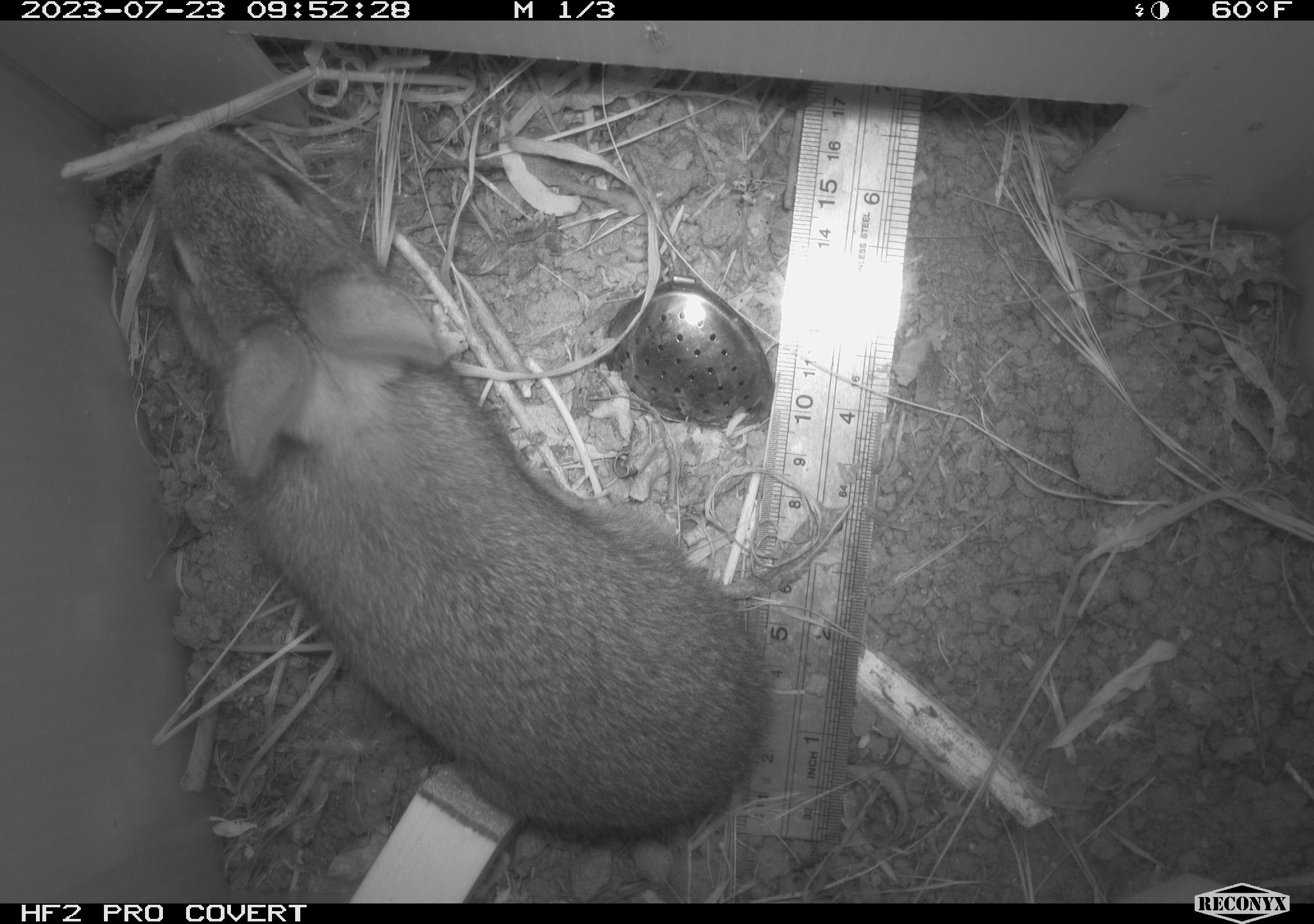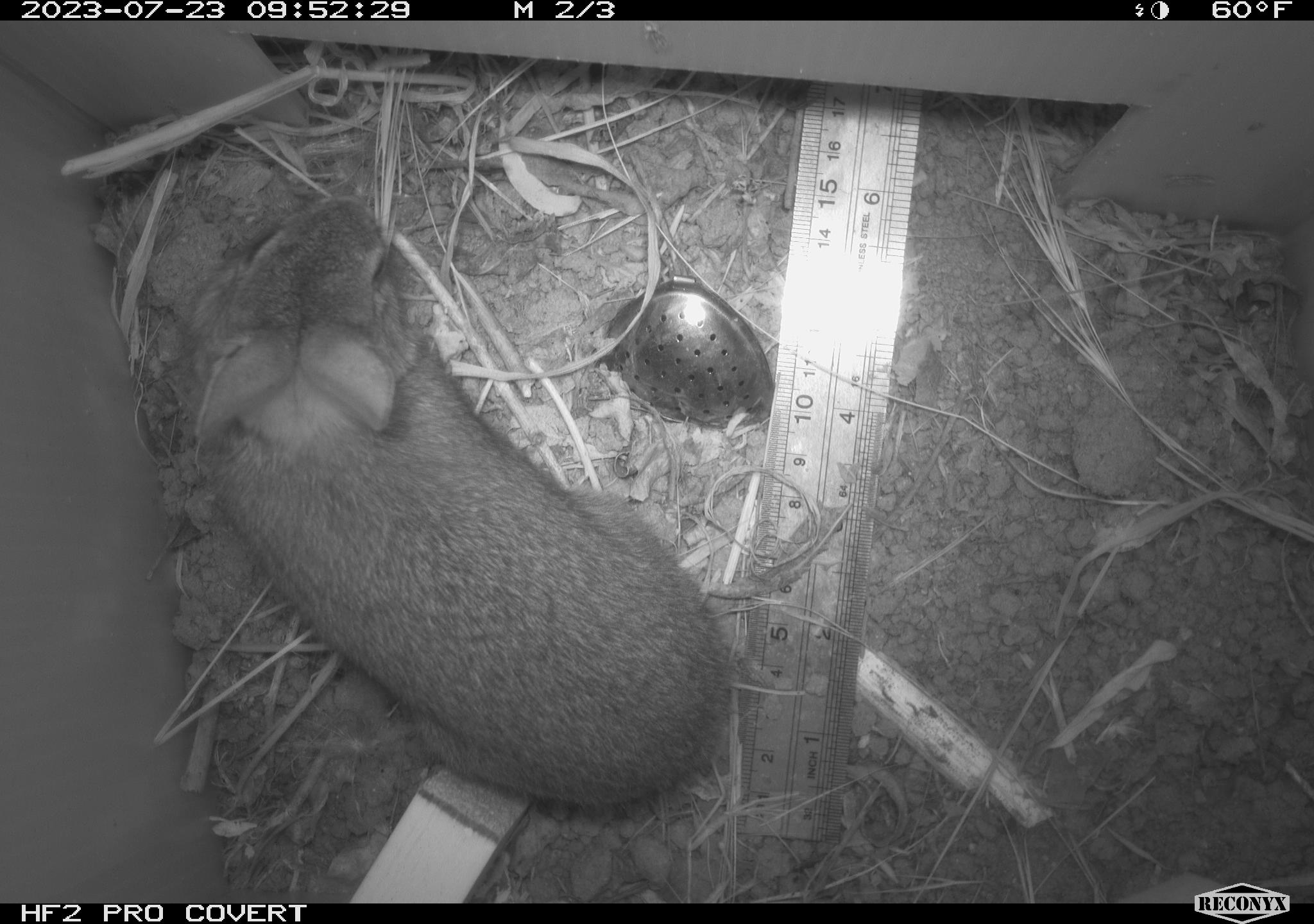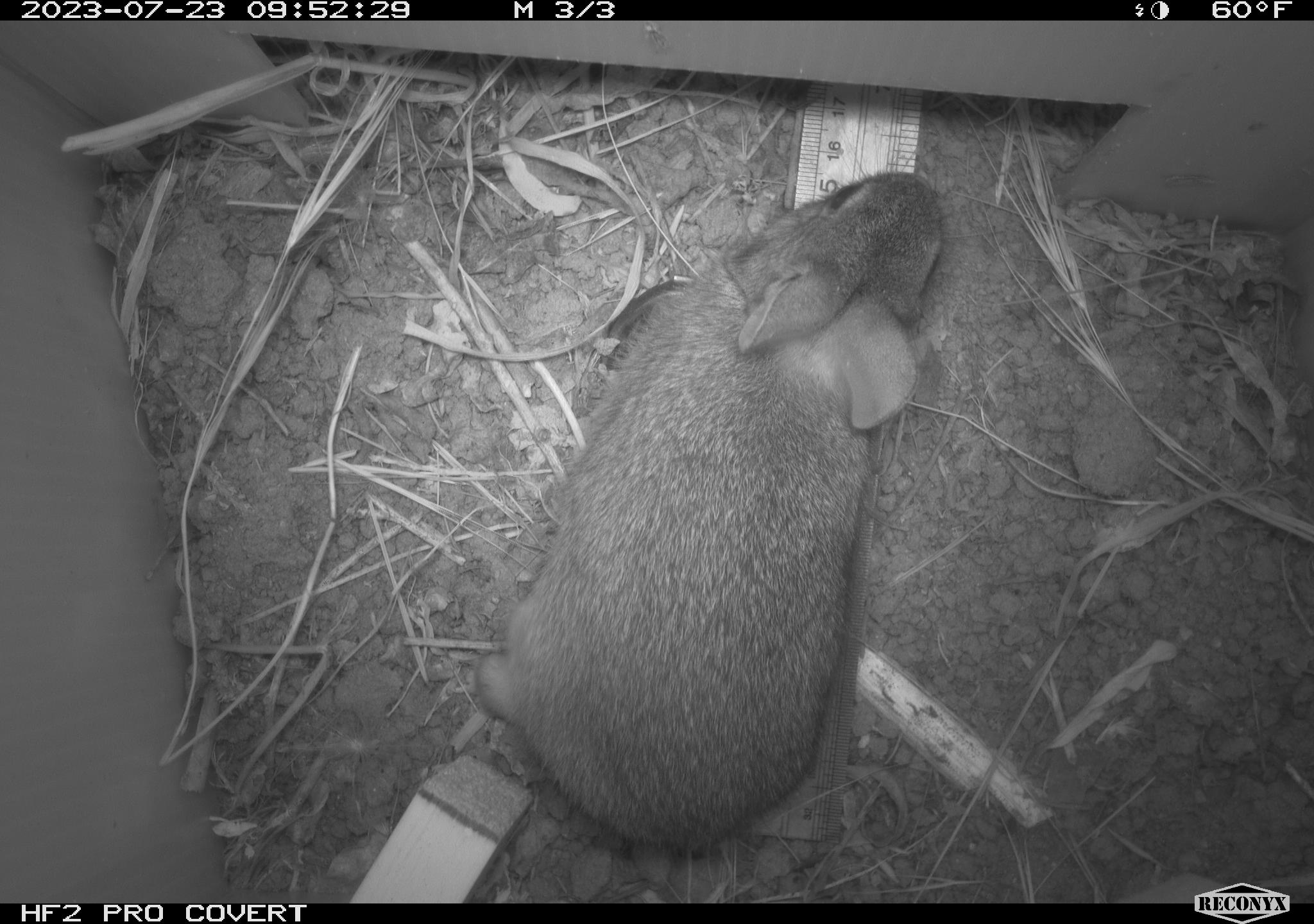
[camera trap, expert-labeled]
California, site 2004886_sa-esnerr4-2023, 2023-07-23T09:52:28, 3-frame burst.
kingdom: Animalia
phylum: Chordata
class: Mammalia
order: Lagomorpha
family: Leporidae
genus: Sylvilagus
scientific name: Sylvilagus bachmani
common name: brush rabbit